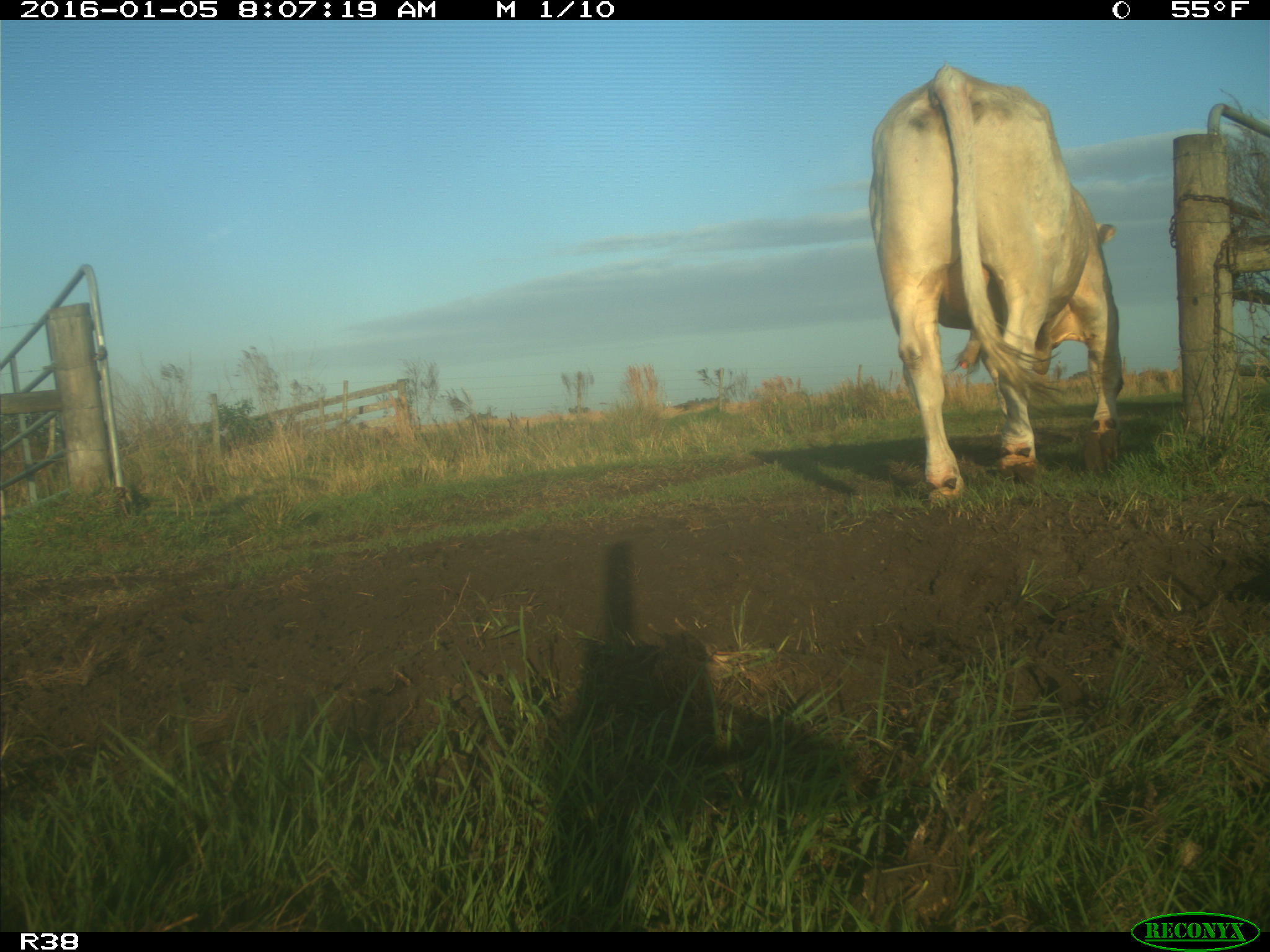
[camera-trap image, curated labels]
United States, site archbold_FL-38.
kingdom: Animalia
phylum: Chordata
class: Mammalia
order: Artiodactyla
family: Bovidae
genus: Bos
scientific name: Bos taurus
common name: domestic cow